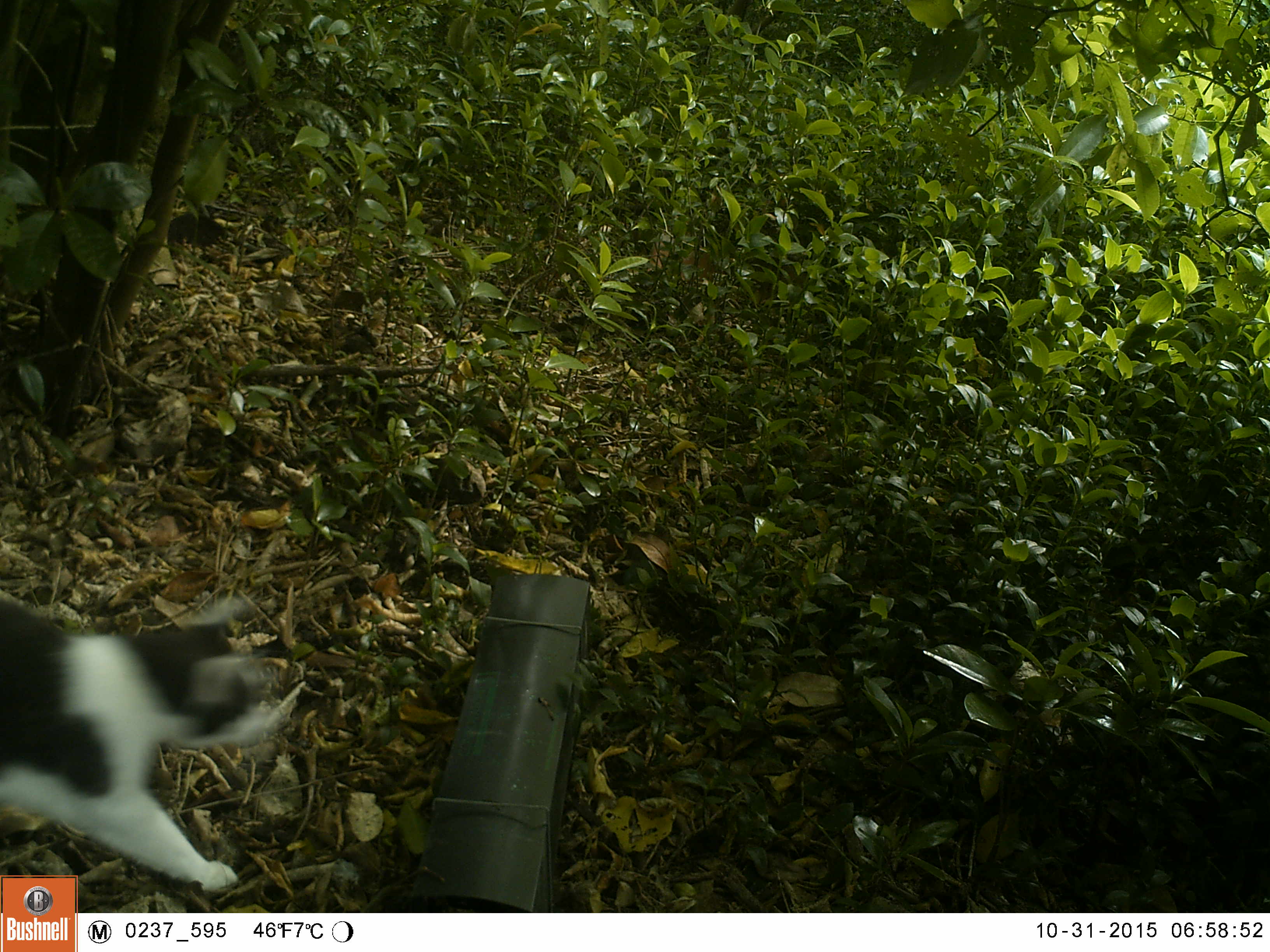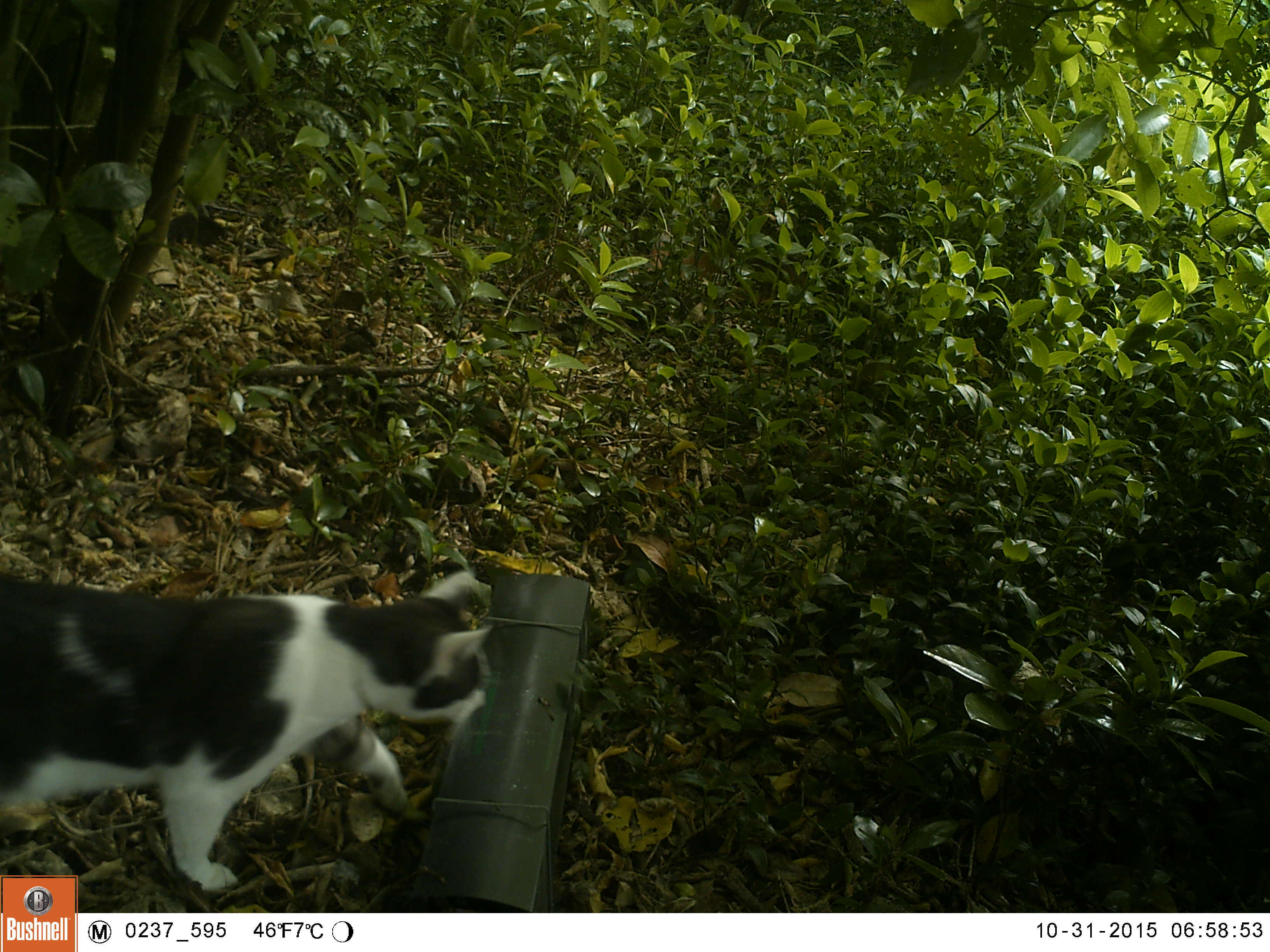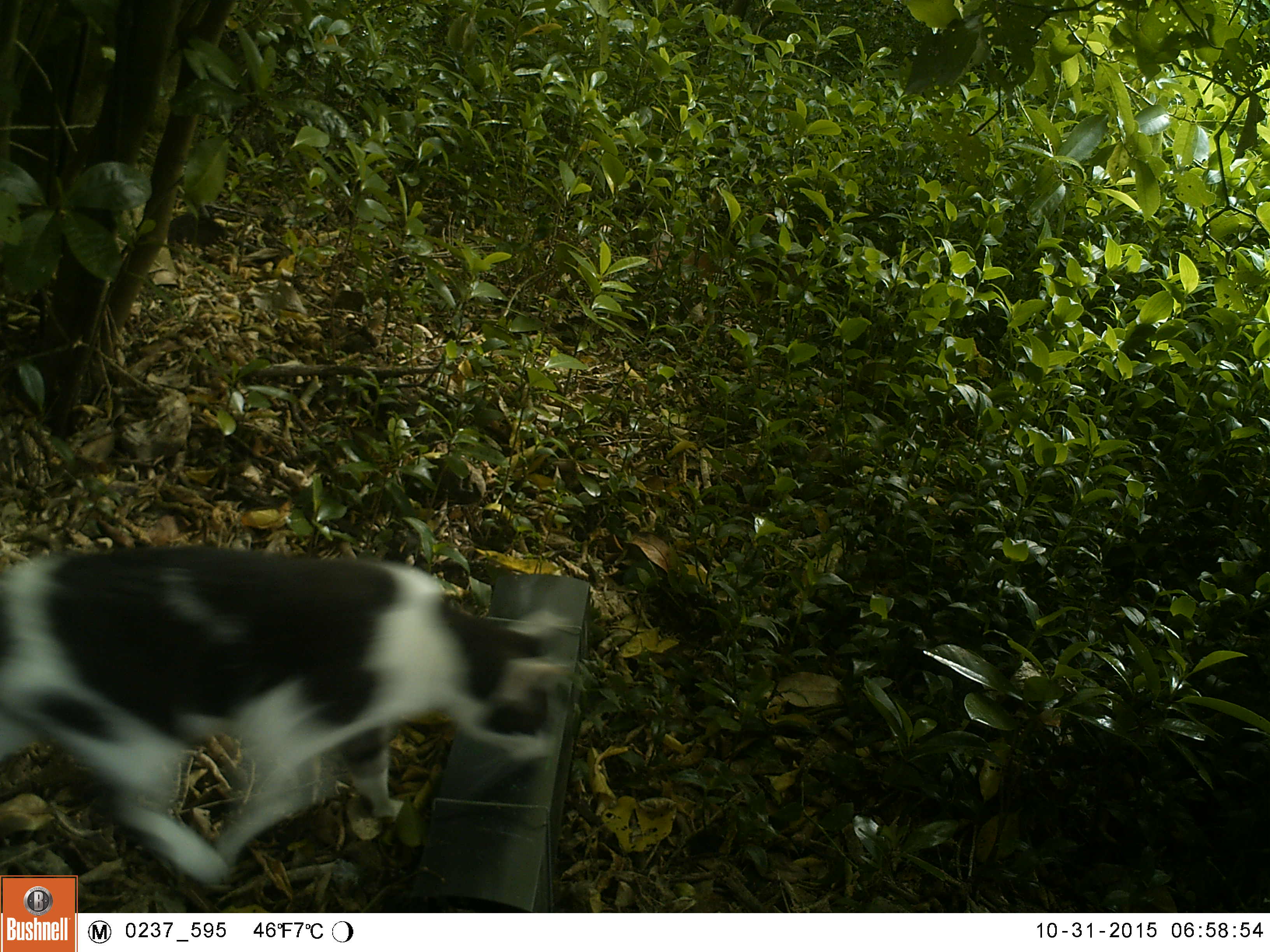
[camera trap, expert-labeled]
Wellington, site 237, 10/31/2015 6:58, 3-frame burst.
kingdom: Animalia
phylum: Chordata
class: Mammalia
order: Carnivora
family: Felidae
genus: Felis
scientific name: Felis catus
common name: cat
Cat (Felis catus).